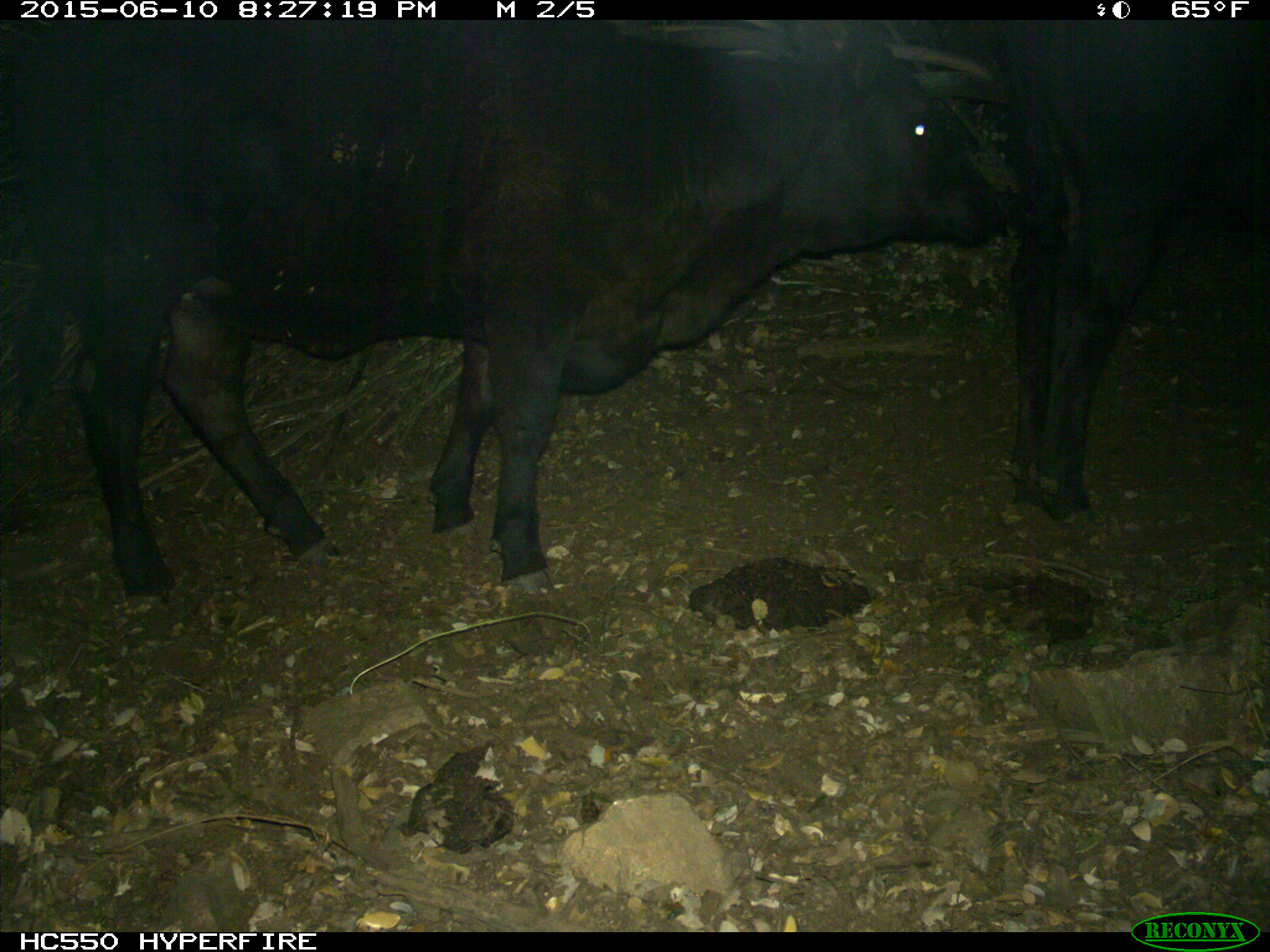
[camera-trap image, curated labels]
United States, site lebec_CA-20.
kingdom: Animalia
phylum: Chordata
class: Mammalia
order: Artiodactyla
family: Bovidae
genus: Bos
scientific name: Bos taurus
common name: domestic cow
Bos taurus (domestic cow).